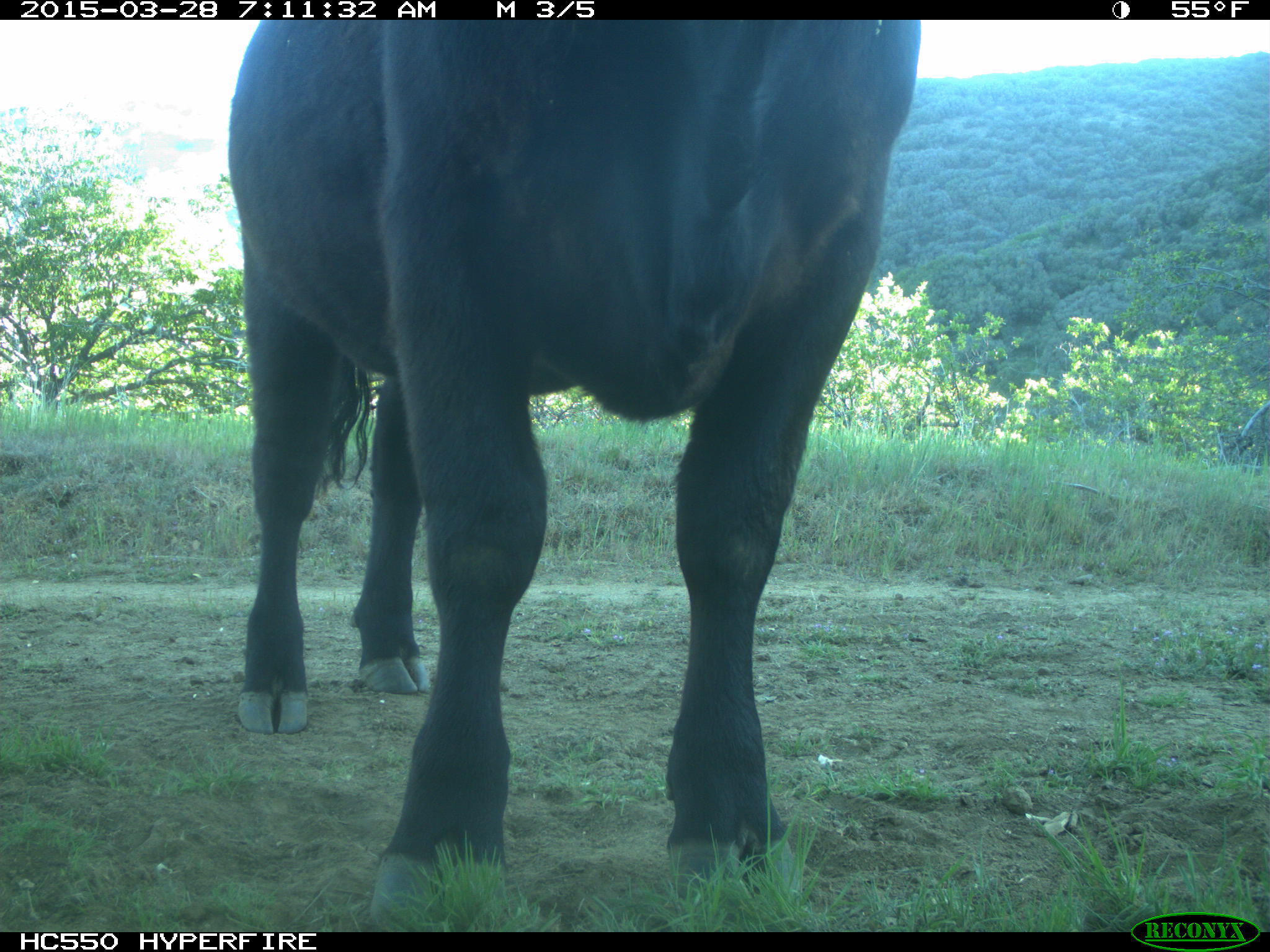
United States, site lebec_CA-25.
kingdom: Animalia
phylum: Chordata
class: Mammalia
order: Artiodactyla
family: Bovidae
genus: Bos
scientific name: Bos taurus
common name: domestic cow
Bos taurus (domestic cow).